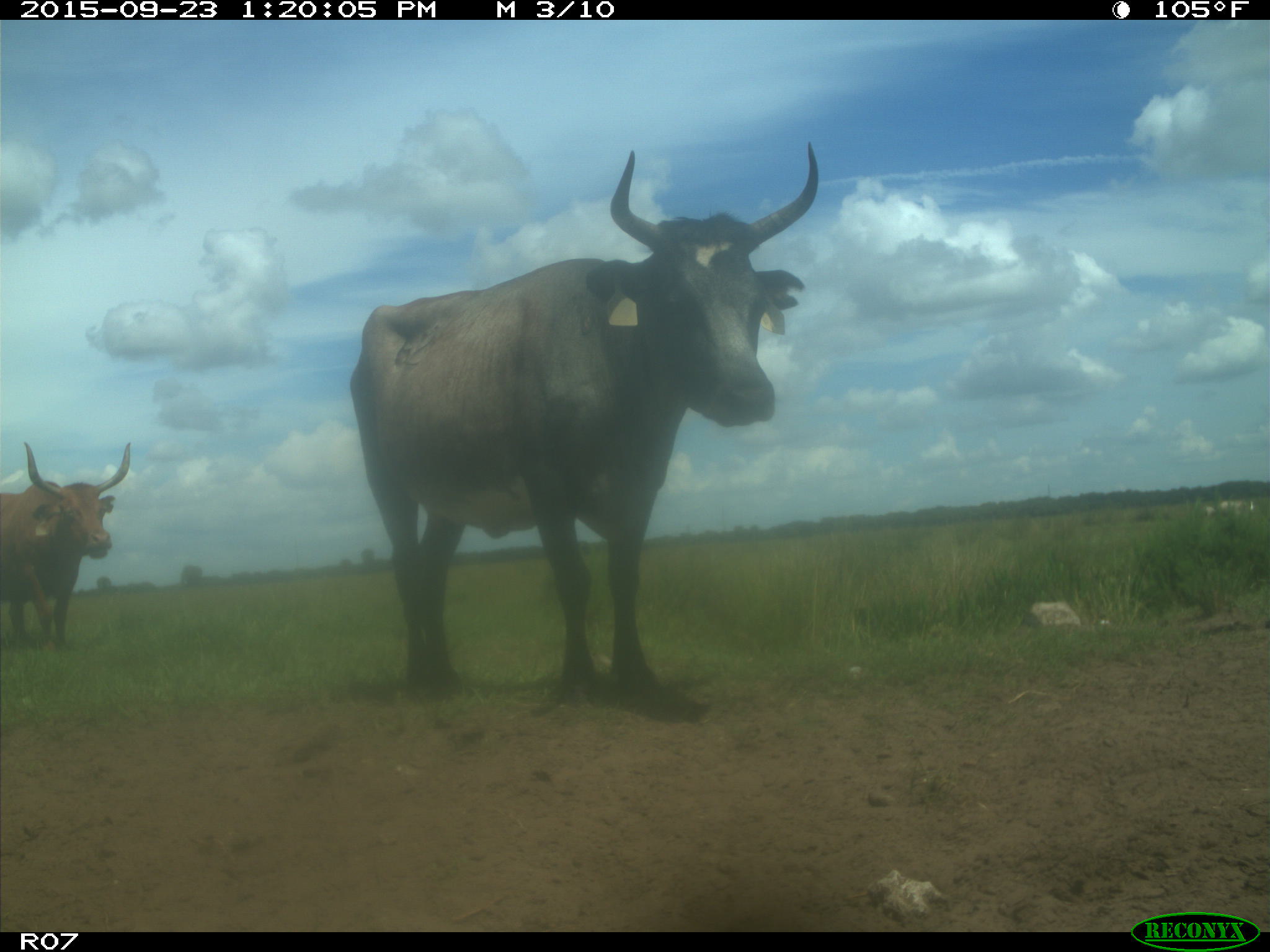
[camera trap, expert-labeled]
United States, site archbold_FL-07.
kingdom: Animalia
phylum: Chordata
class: Mammalia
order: Artiodactyla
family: Bovidae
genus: Bos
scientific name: Bos taurus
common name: domestic cow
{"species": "Bos taurus (domestic cow)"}